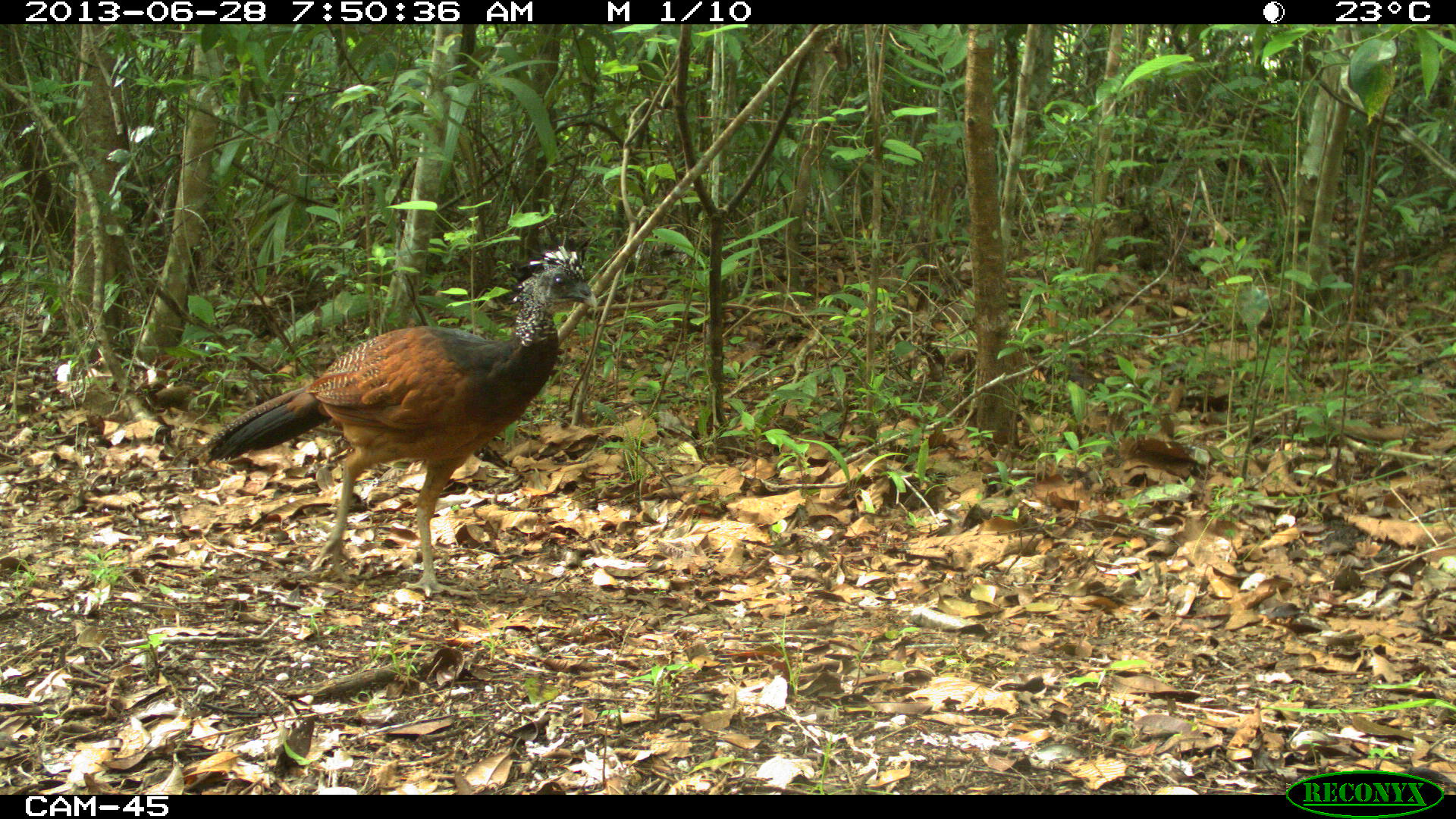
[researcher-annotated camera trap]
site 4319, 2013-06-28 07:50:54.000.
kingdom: Animalia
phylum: Chordata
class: Aves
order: Galliformes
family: Cracidae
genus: Crax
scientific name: Crax rubra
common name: great curassow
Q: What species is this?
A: Crax rubra (great curassow).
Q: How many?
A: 1.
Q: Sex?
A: Female.